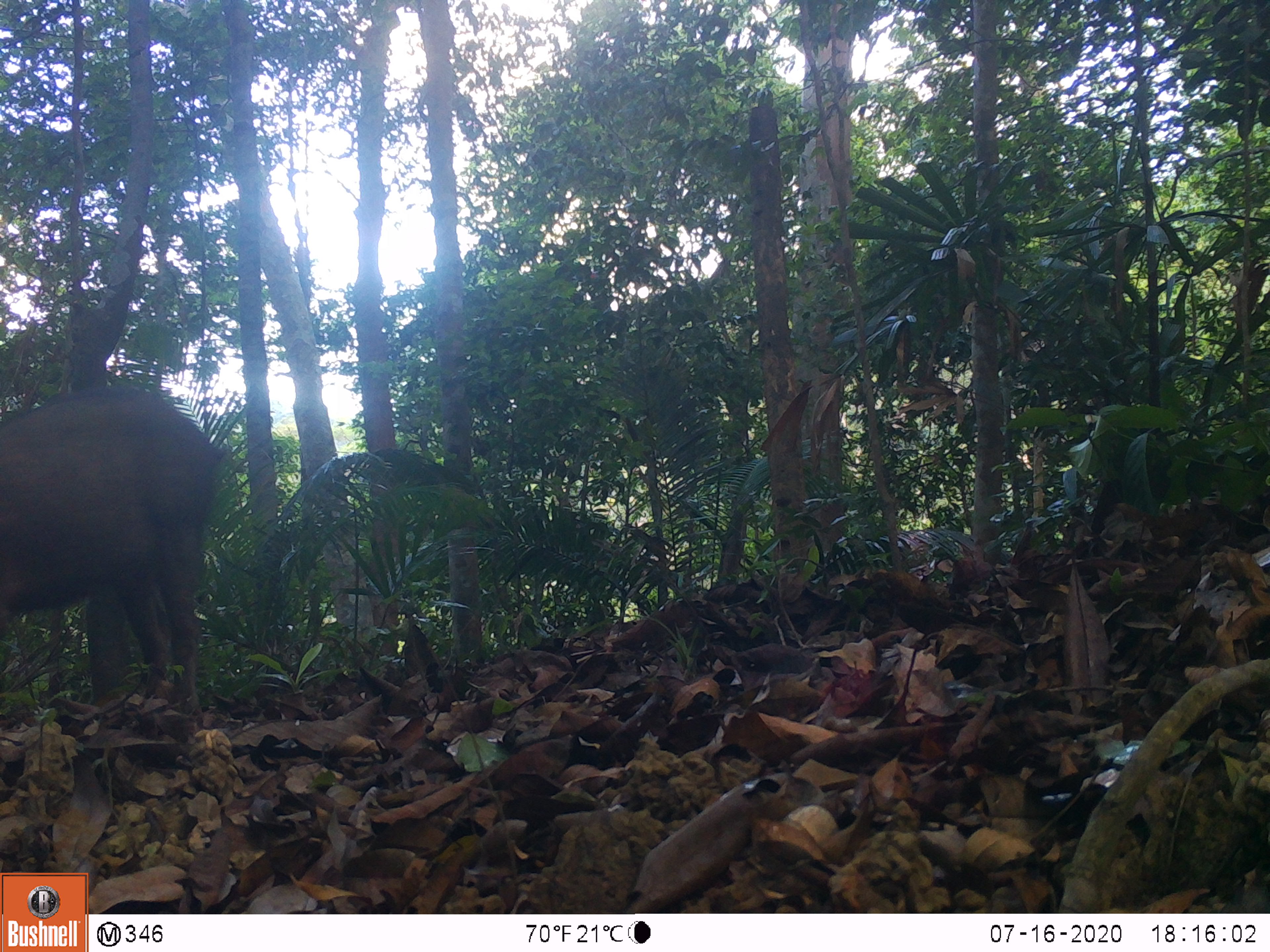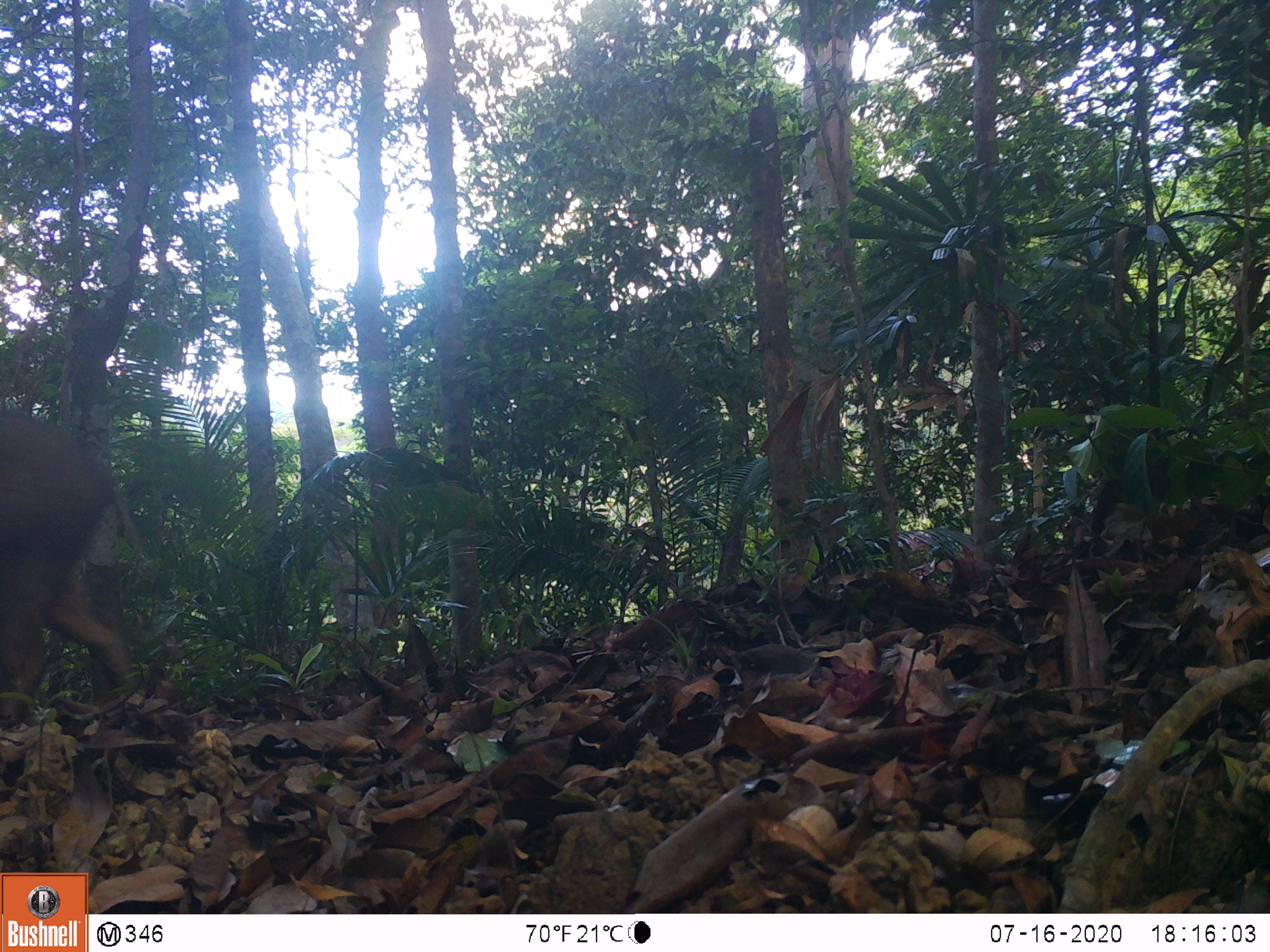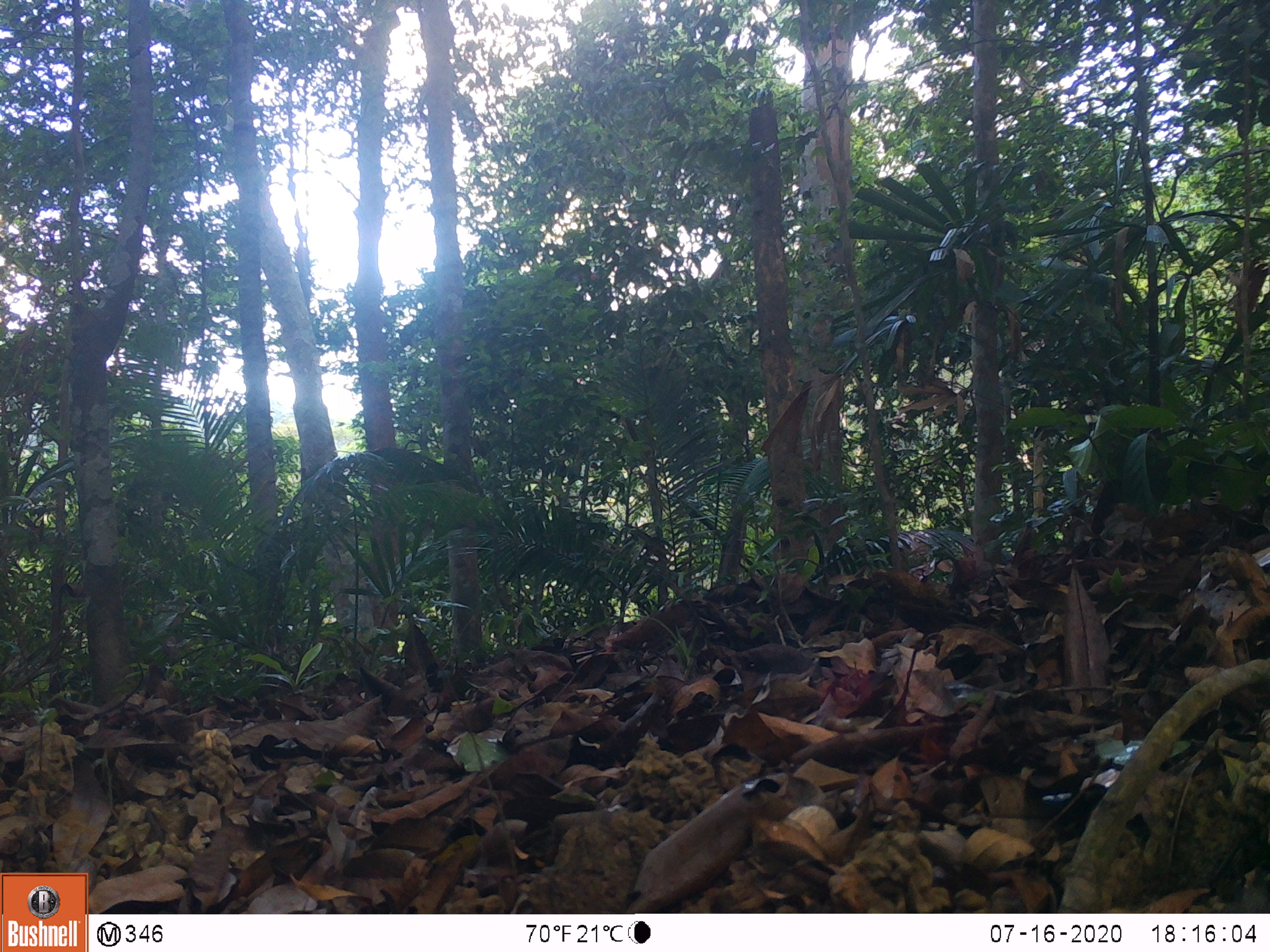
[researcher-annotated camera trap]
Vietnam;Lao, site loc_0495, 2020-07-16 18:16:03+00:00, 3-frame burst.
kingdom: Animalia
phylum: Chordata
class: Mammalia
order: Artiodactyla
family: Suidae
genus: Sus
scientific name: Sus scrofa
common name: eurasian wild pig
Eurasian wild pig (Sus scrofa). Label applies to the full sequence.